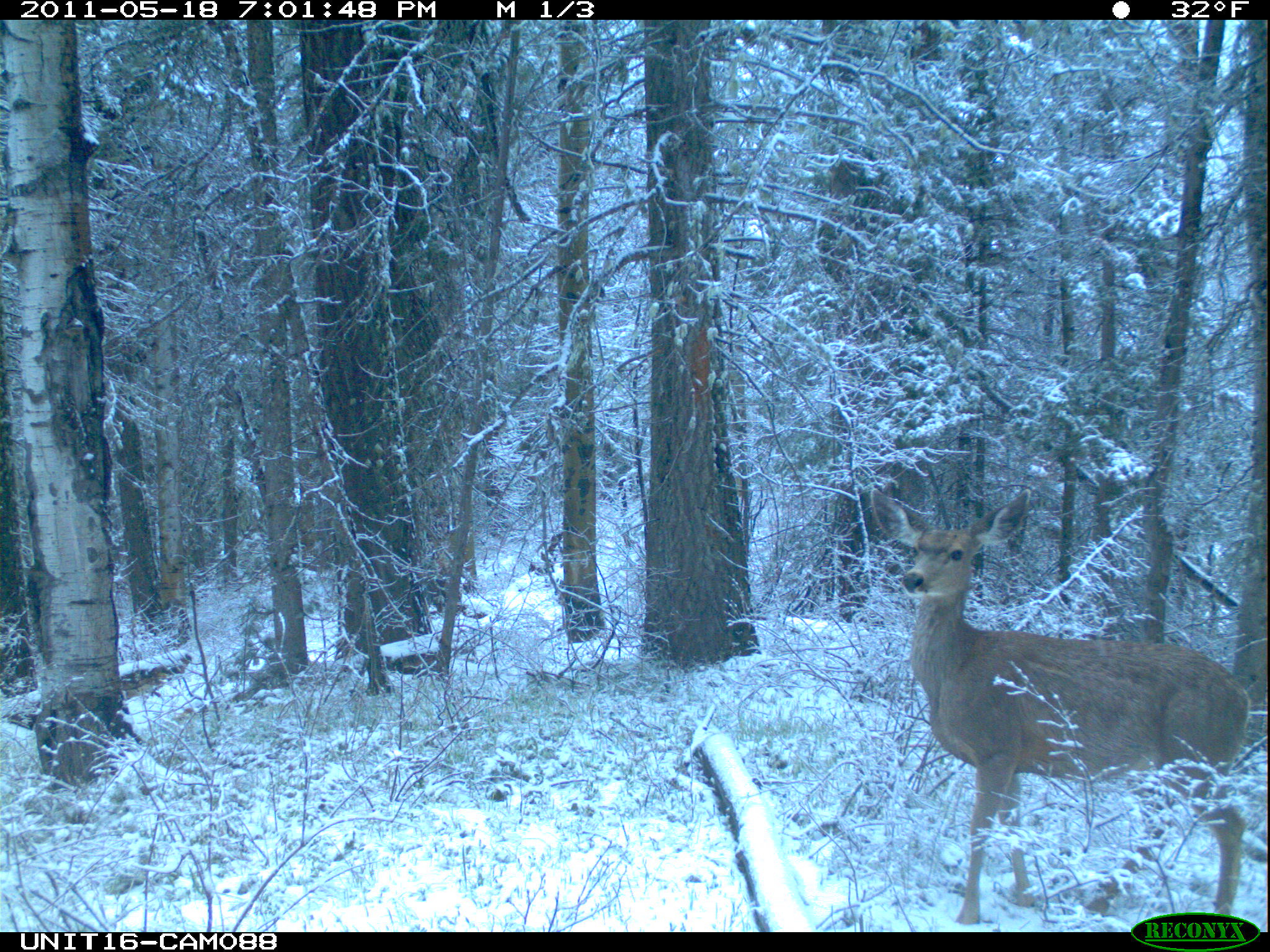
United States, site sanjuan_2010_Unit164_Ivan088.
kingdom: Animalia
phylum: Chordata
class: Mammalia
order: Artiodactyla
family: Cervidae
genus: Odocoileus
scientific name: Odocoileus hemionus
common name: mule deer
Odocoileus hemionus (mule deer).